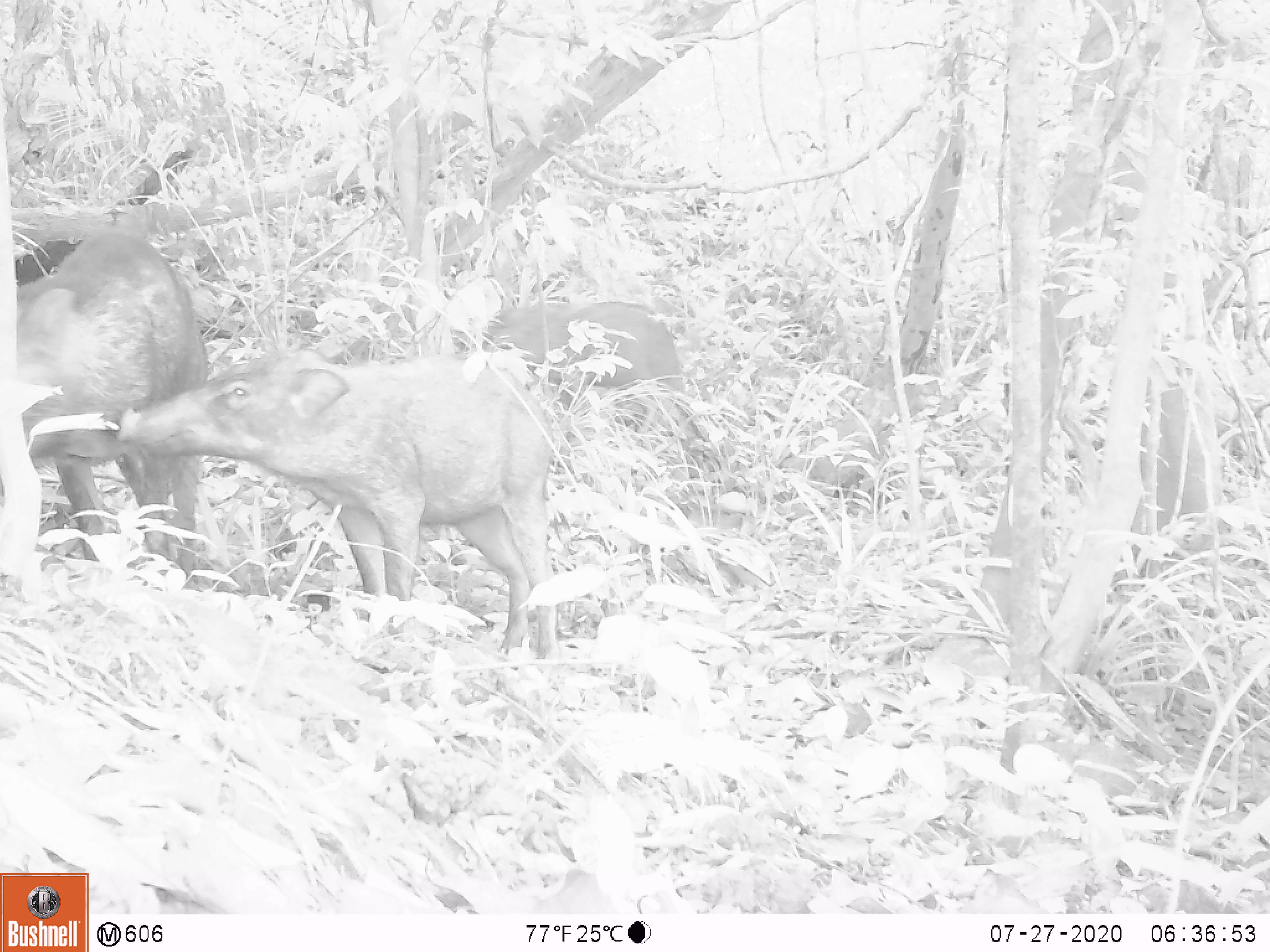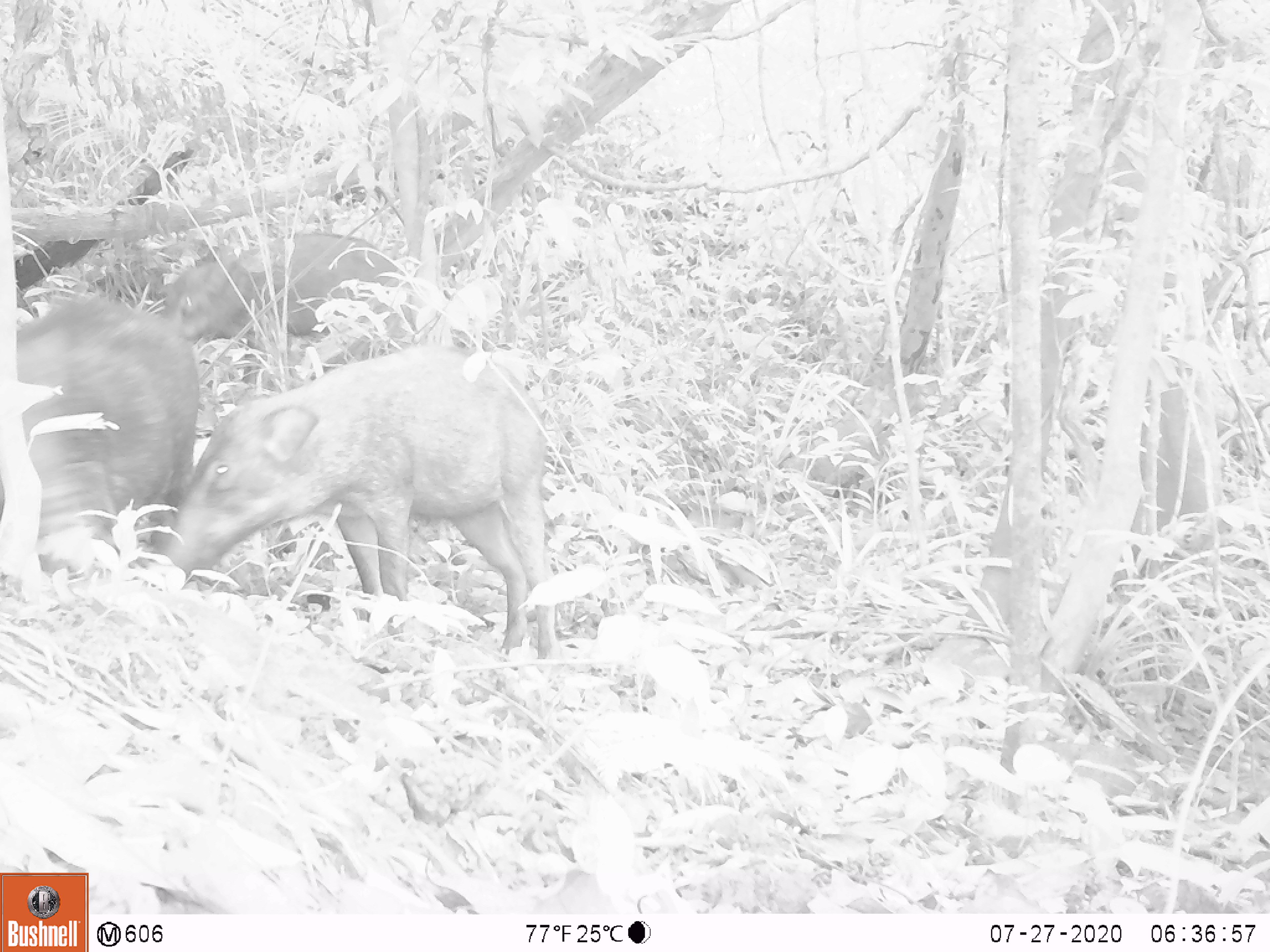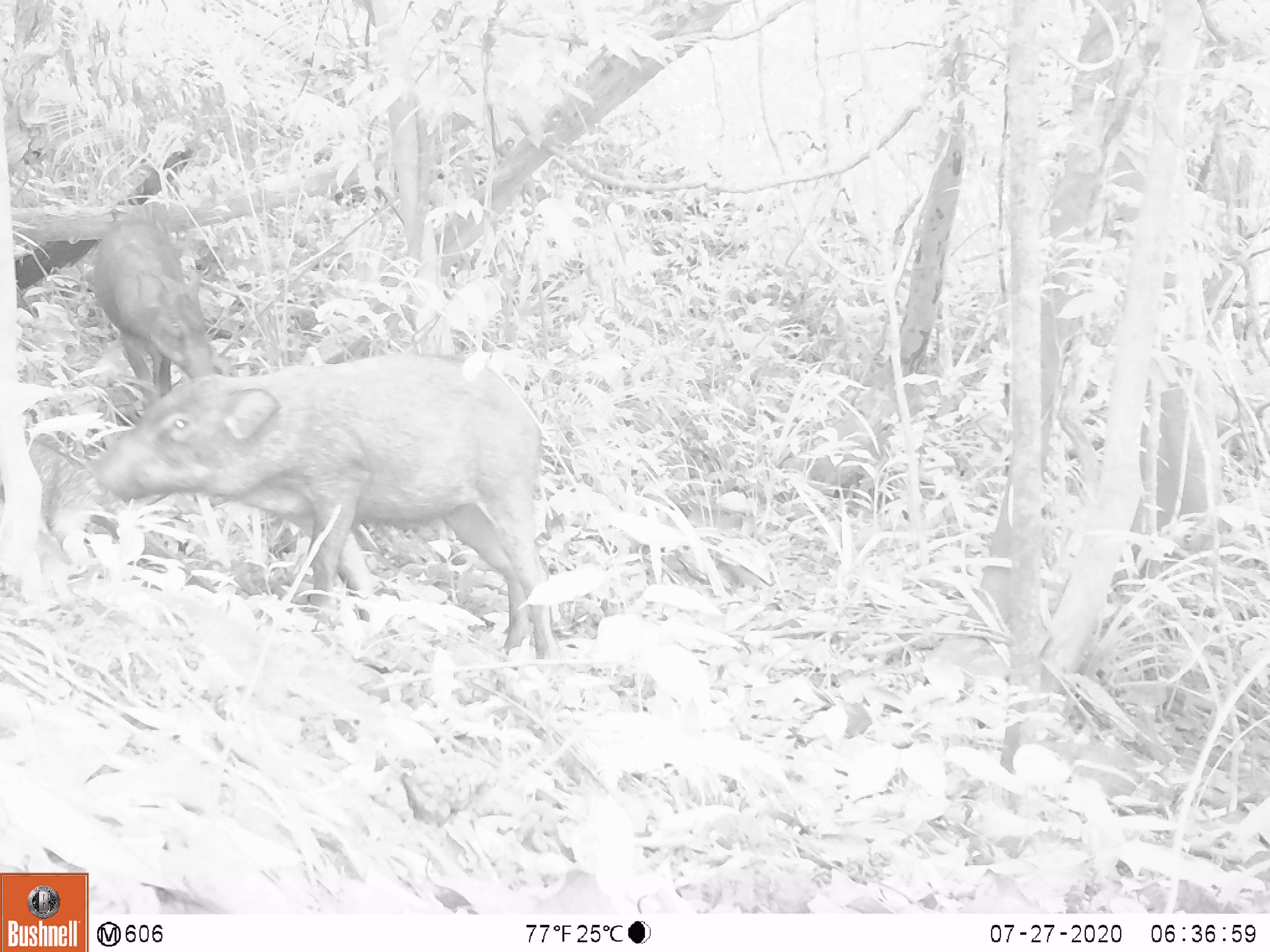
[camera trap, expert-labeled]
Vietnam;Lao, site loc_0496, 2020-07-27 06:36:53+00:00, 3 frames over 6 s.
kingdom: Animalia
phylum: Chordata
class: Mammalia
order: Artiodactyla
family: Suidae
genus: Sus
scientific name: Sus scrofa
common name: eurasian wild pig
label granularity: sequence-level